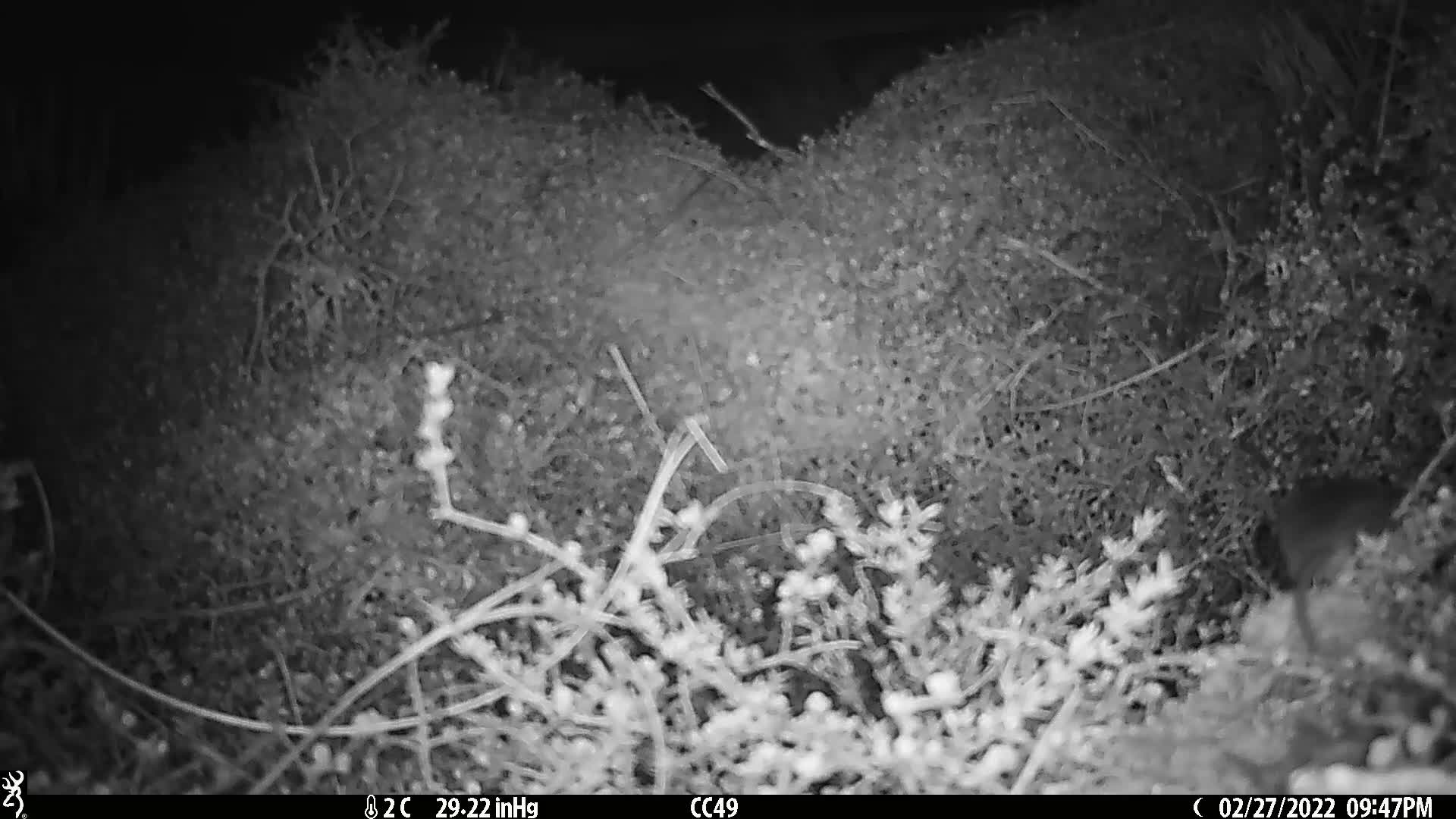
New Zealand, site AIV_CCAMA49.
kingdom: Animalia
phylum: Chordata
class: Mammalia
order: Rodentia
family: Muridae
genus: Mus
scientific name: Mus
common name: mouse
Mouse (Mus).